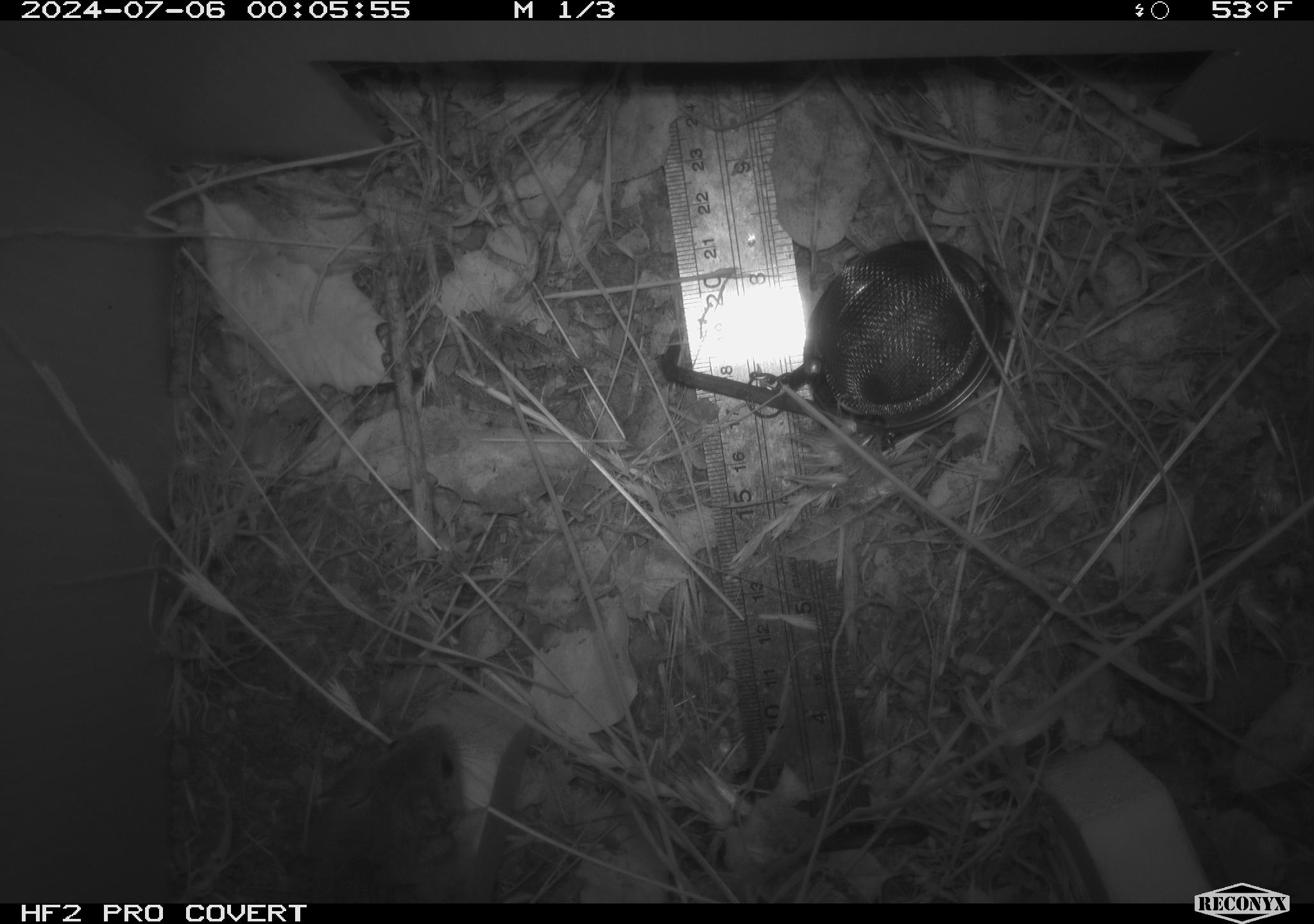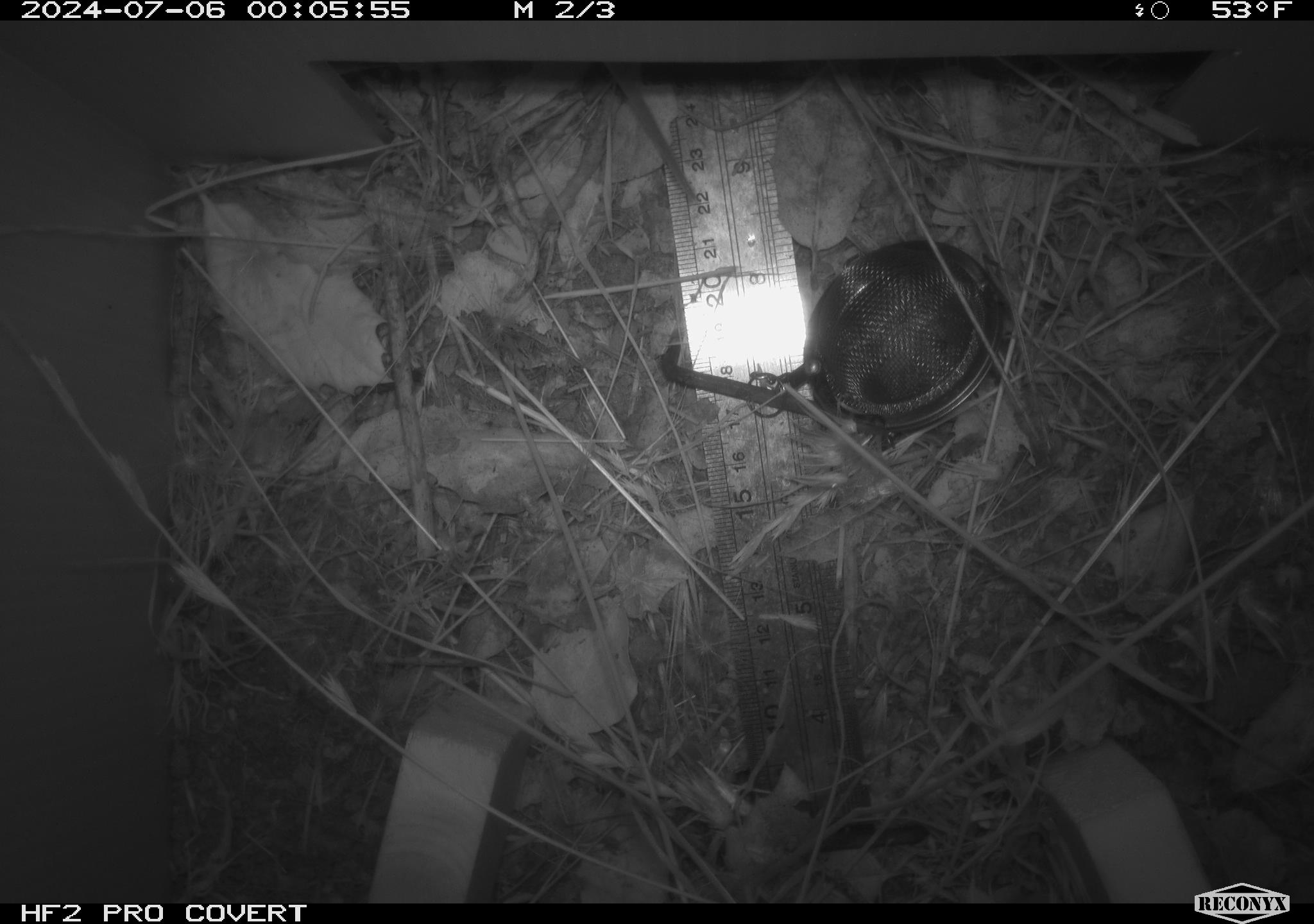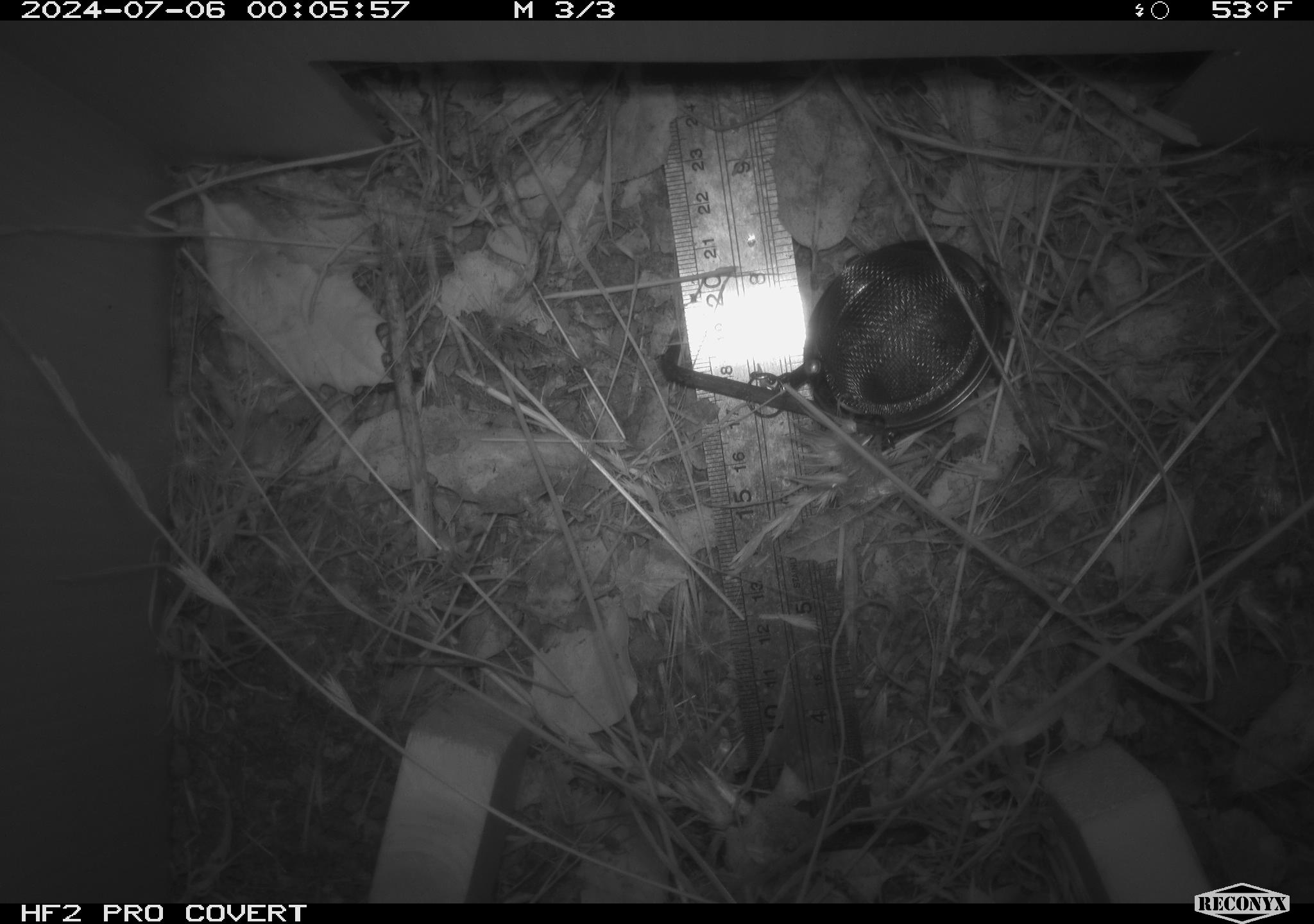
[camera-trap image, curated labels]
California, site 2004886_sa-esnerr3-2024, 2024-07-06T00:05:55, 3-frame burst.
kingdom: Animalia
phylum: Chordata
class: Mammalia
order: Rodentia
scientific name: Rodentia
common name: rodent